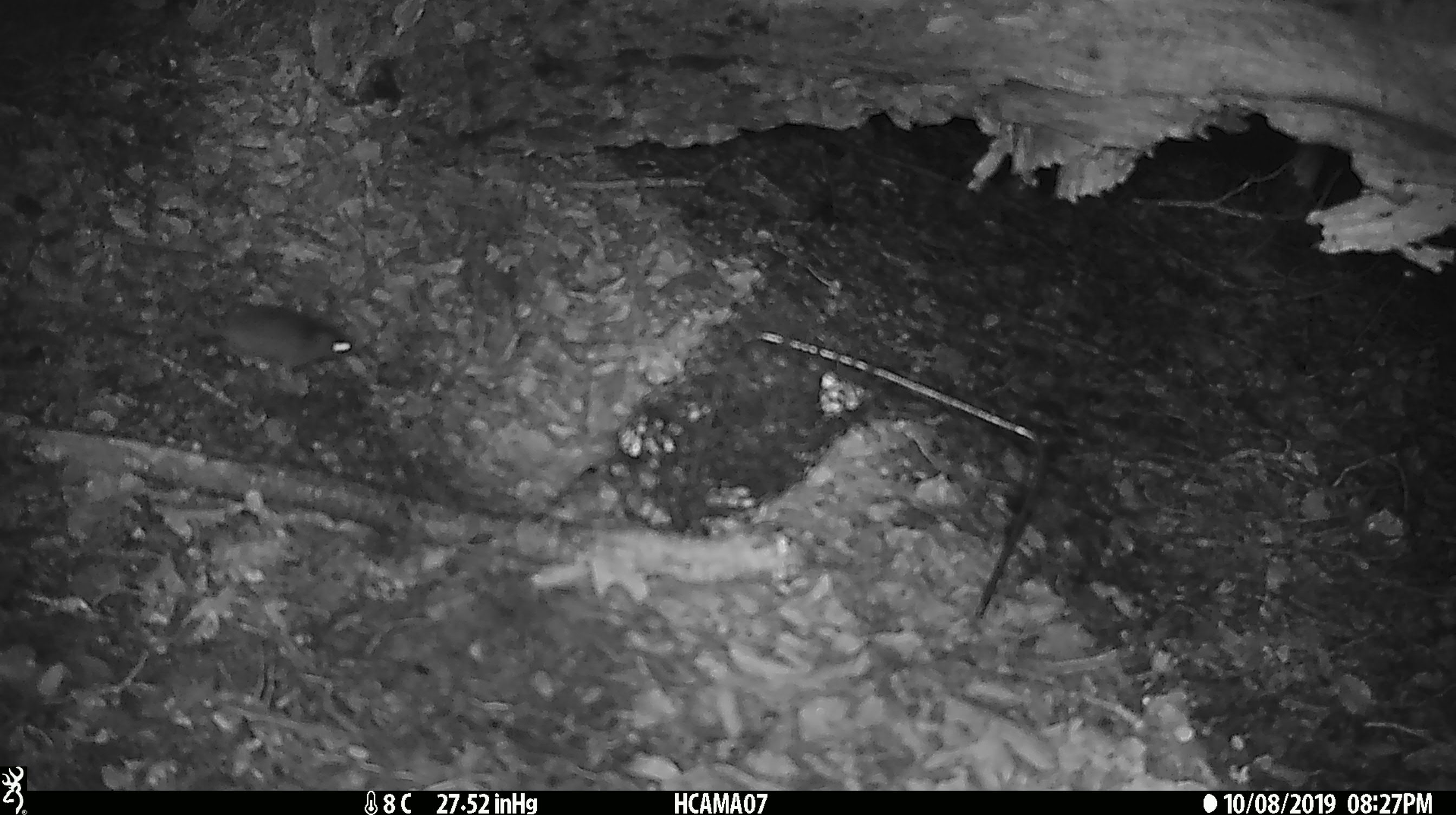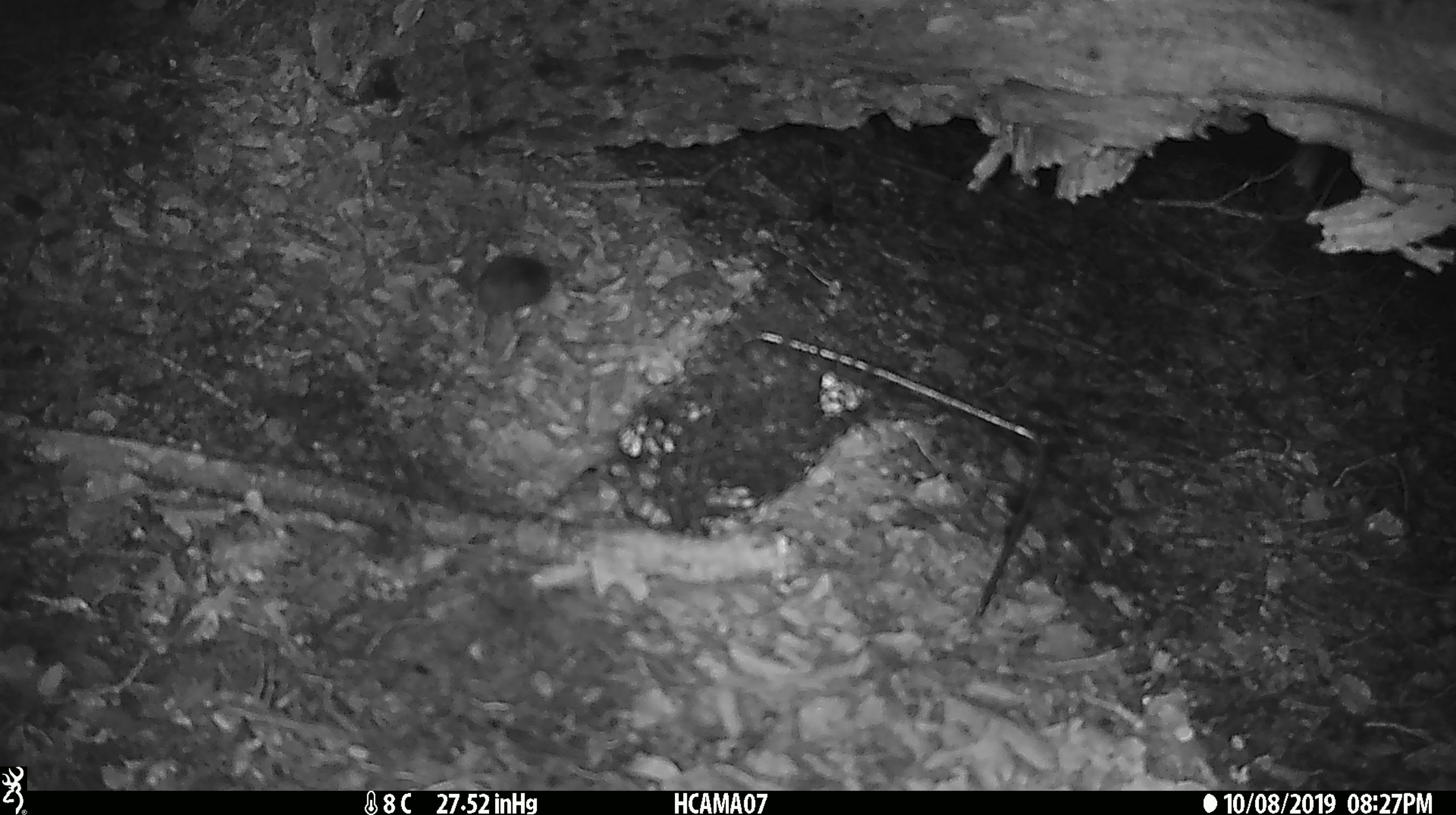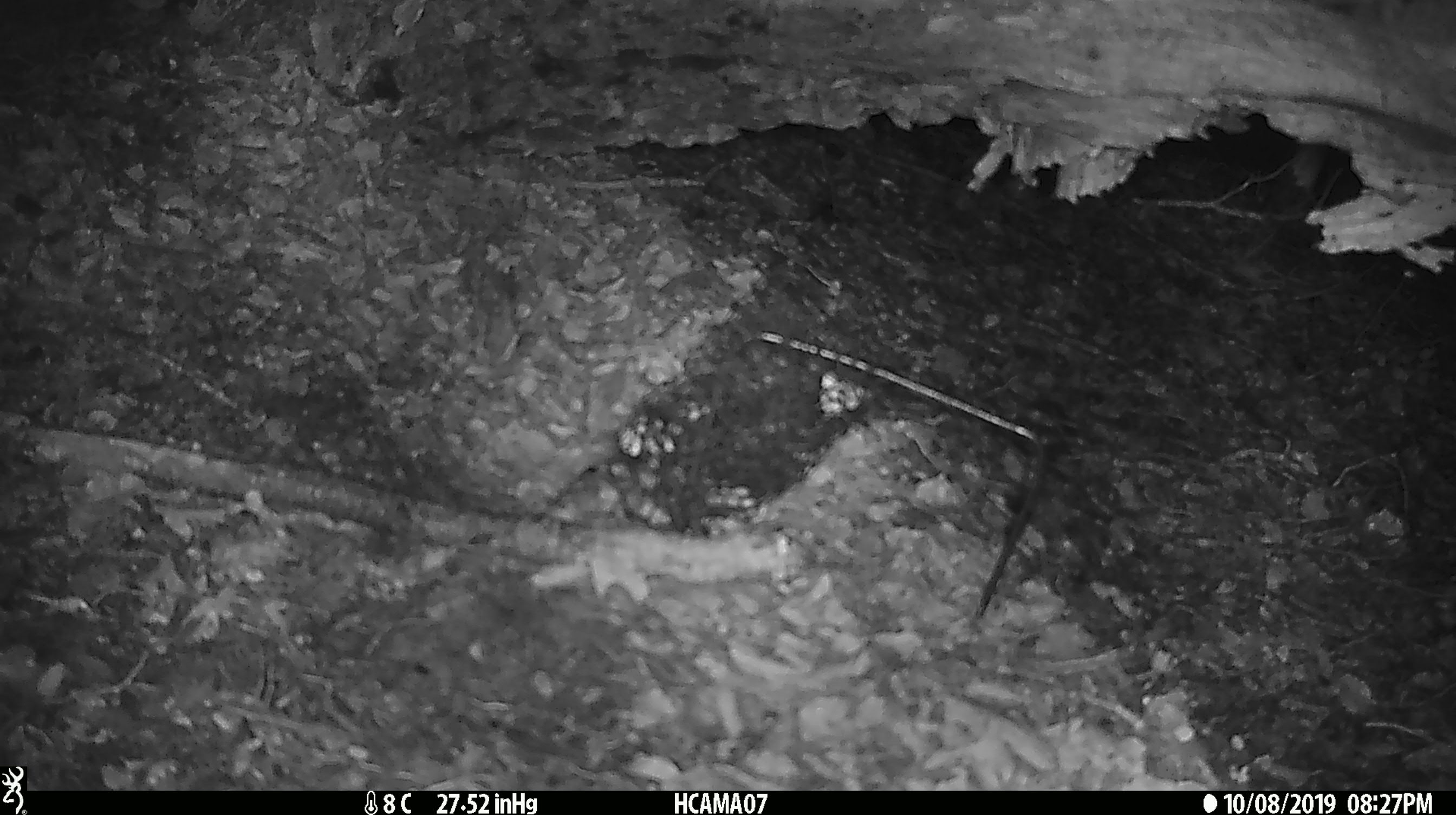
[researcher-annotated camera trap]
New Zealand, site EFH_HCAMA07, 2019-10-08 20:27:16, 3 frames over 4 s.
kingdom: Animalia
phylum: Chordata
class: Mammalia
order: Rodentia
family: Muridae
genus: Mus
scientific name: Mus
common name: mouse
Mouse (Mus).